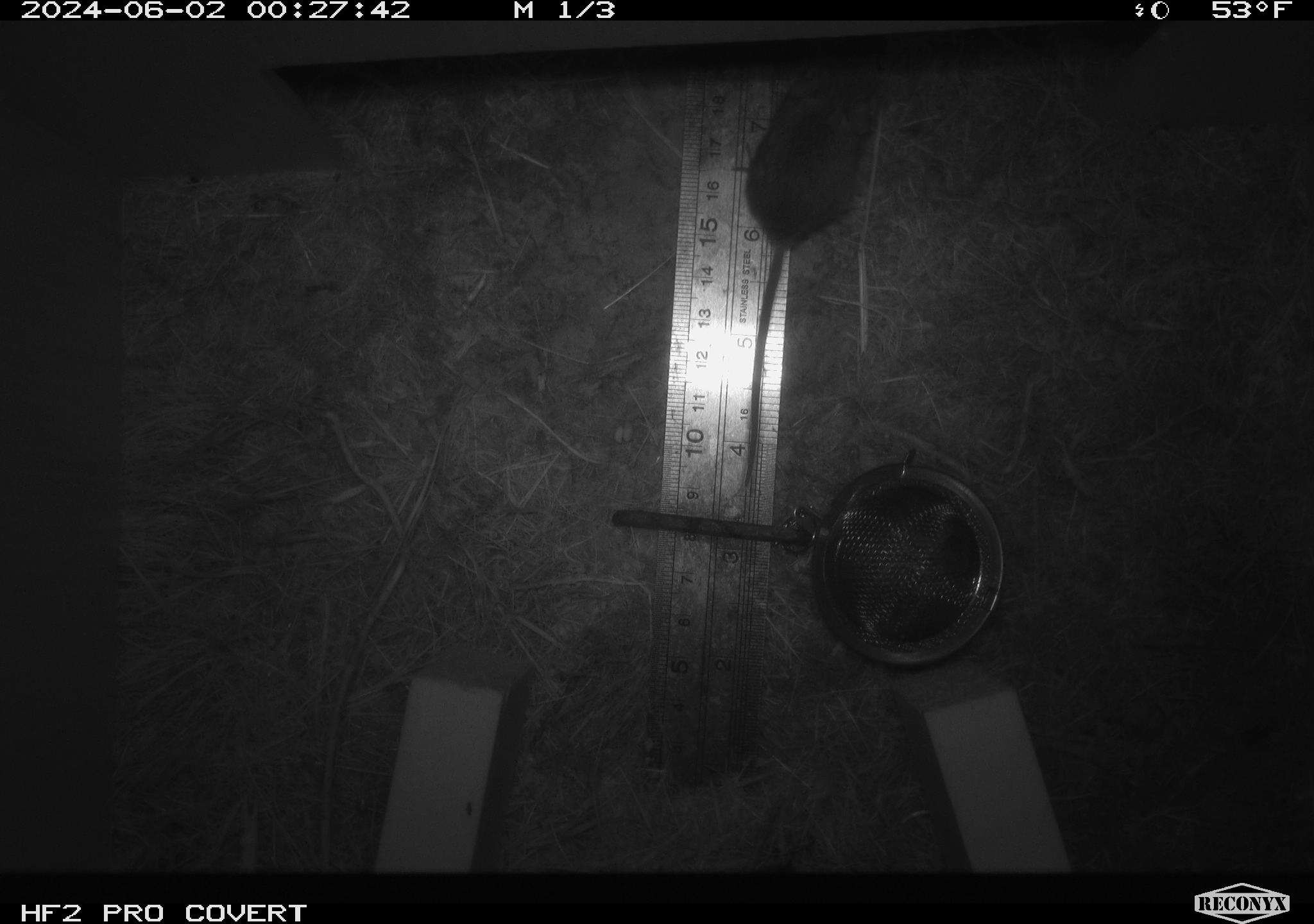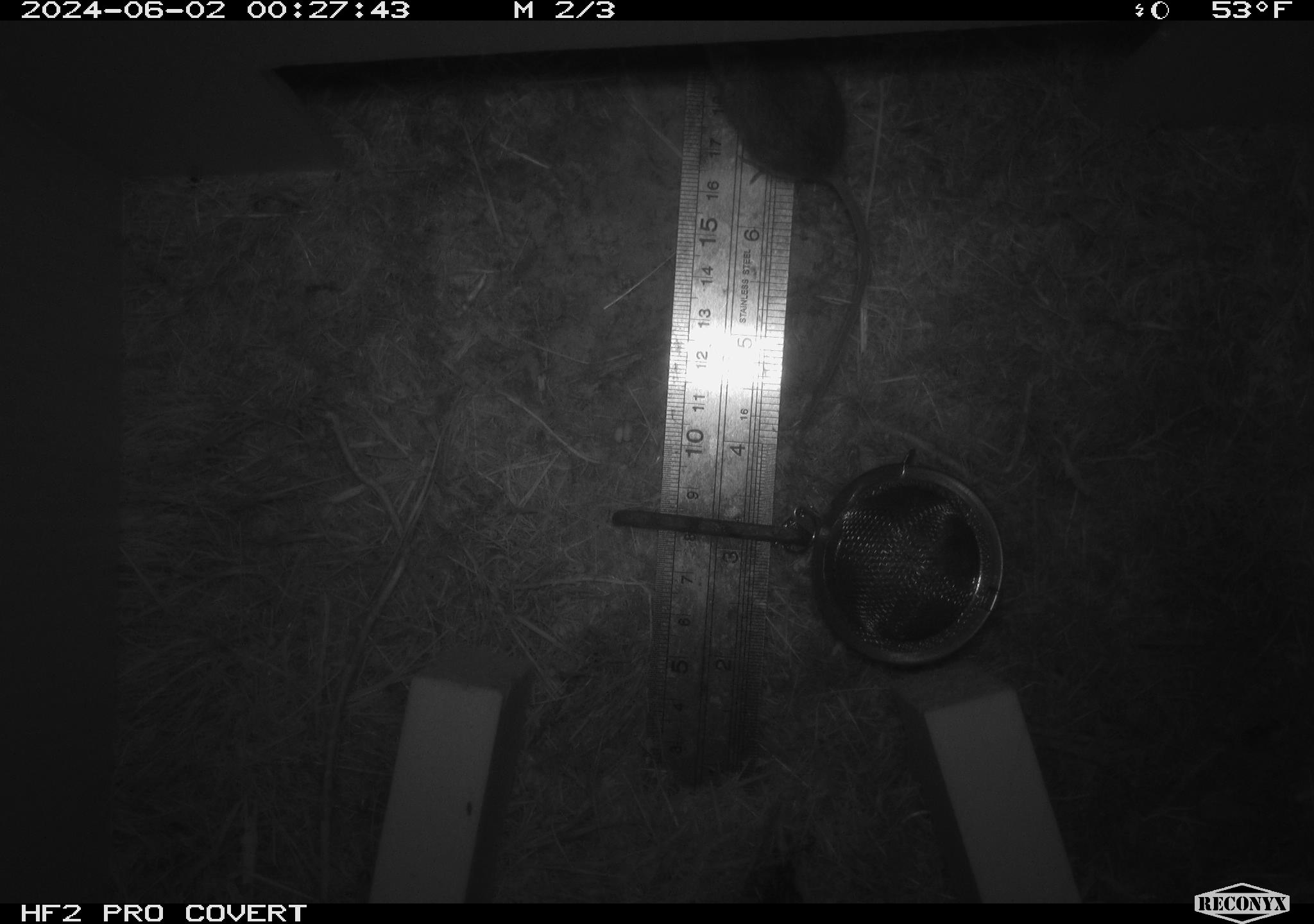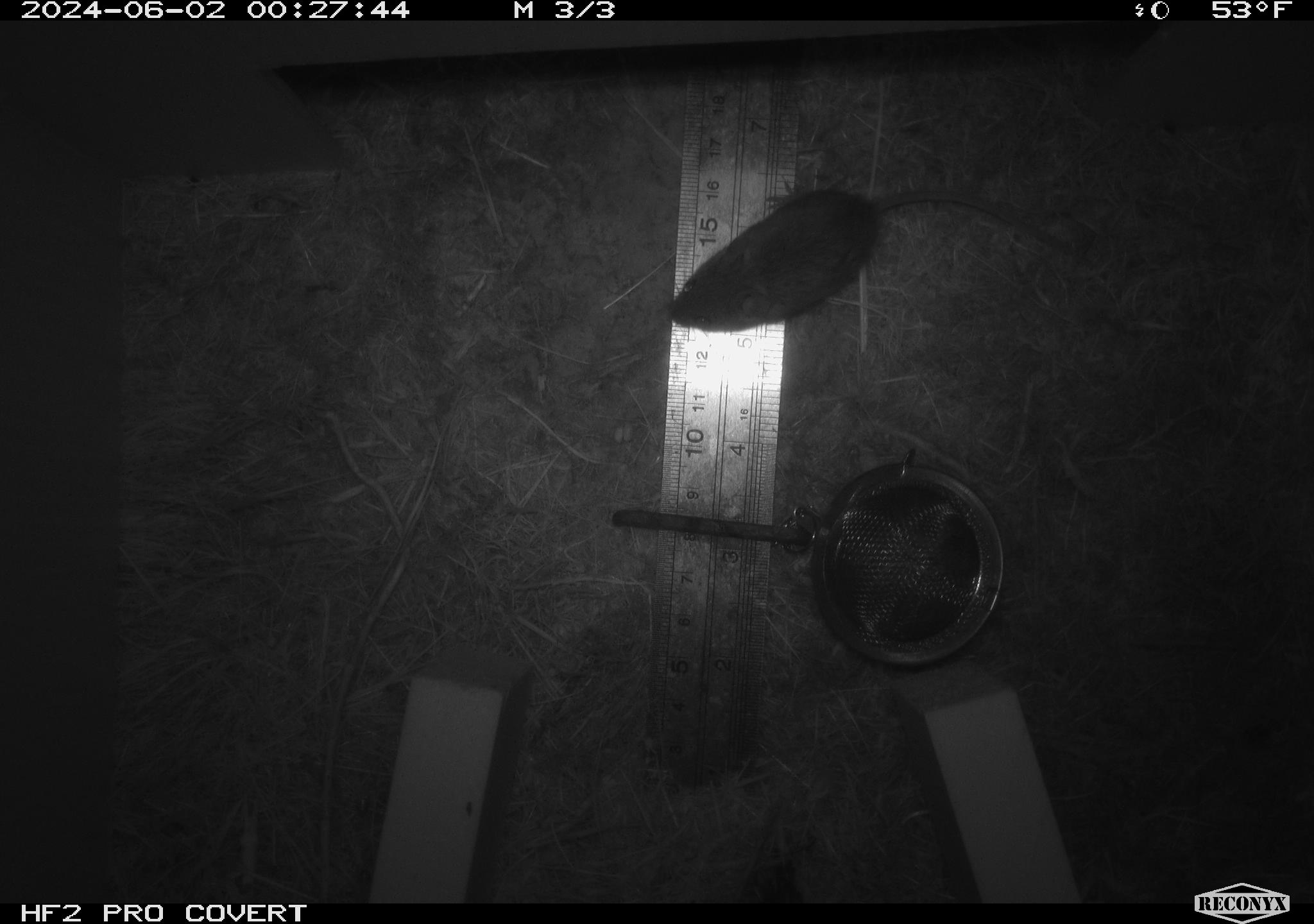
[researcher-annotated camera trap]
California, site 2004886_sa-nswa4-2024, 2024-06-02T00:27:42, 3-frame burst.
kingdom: Animalia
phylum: Chordata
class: Mammalia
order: Rodentia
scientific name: Rodentia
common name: rodent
Rodent (Rodentia).